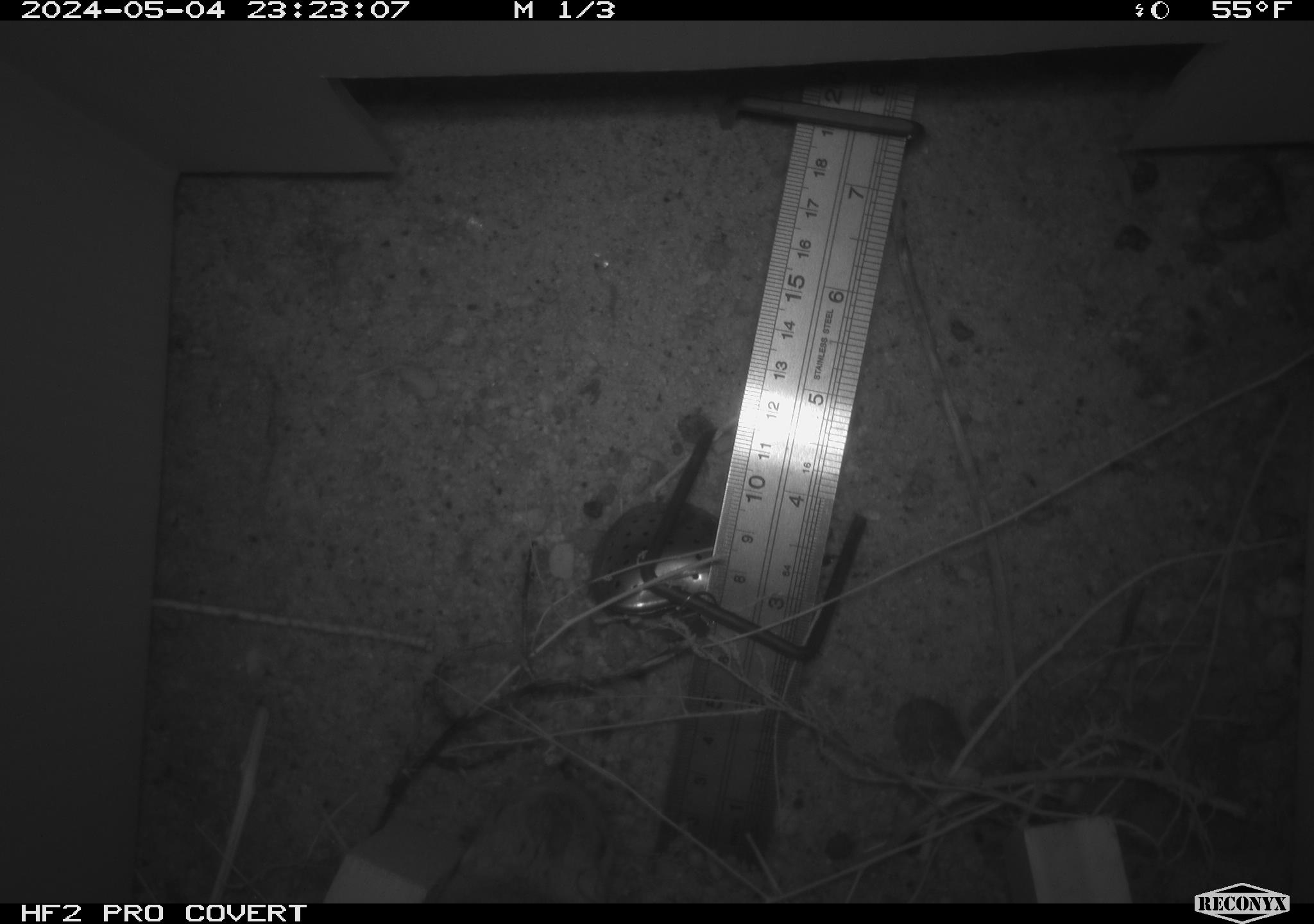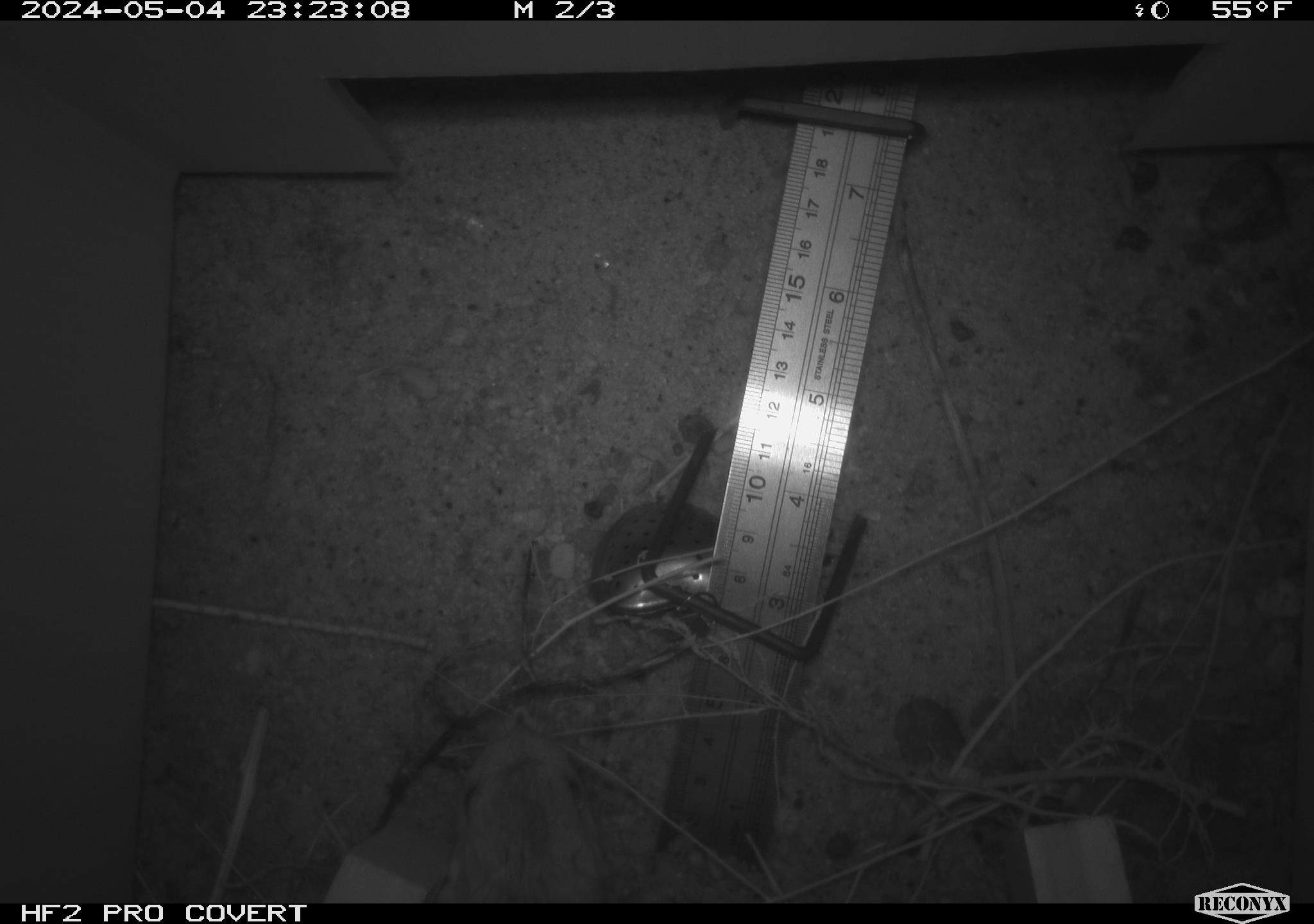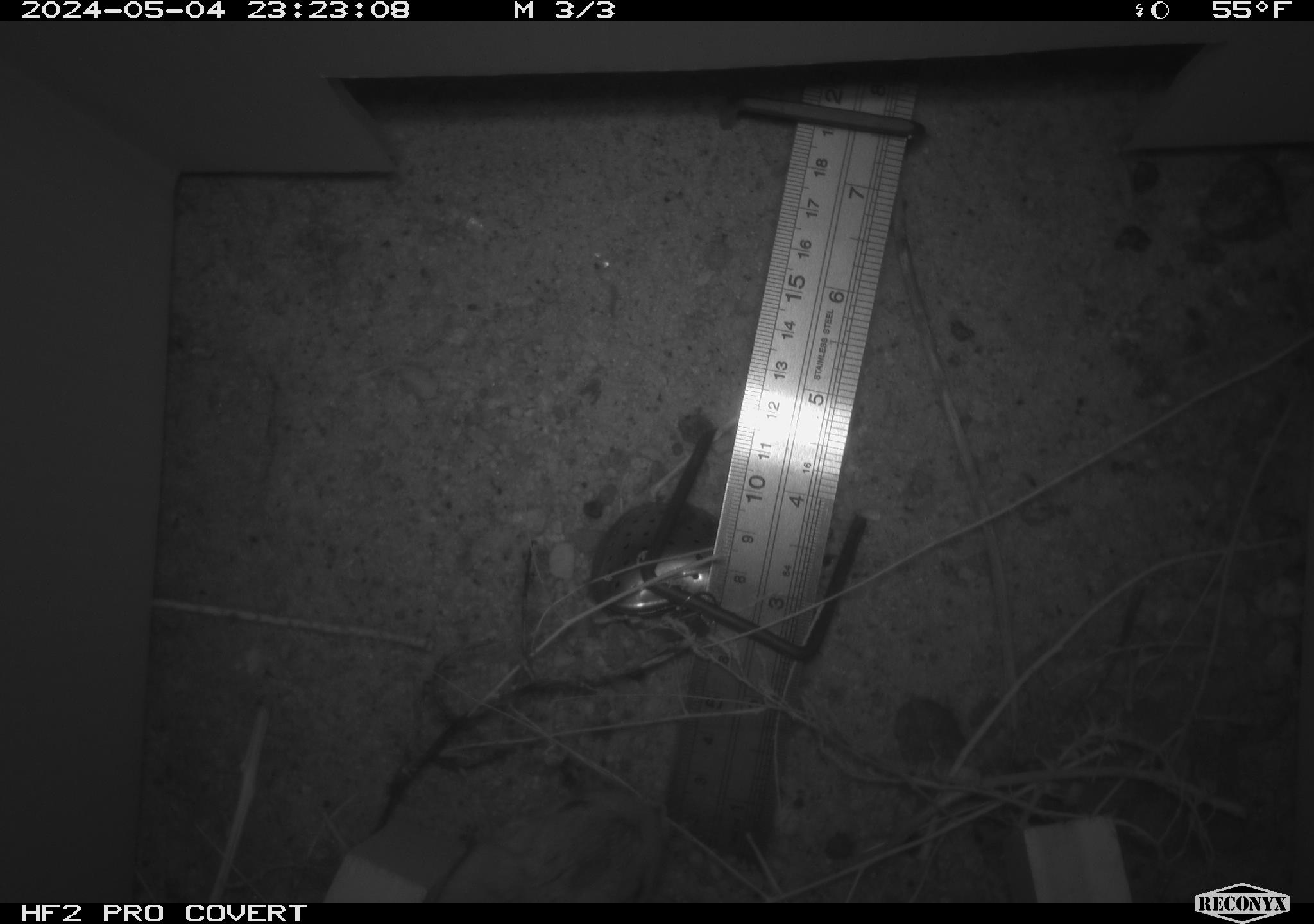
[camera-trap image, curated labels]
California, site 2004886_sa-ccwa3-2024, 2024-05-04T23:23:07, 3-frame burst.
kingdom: Animalia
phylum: Chordata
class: Mammalia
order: Rodentia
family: Heteromyidae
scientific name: Heteromyidae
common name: kangaroo rats and pocket mice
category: heteromyidae family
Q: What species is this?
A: Heteromyidae family (kangaroo rats and pocket mice) (Heteromyidae).